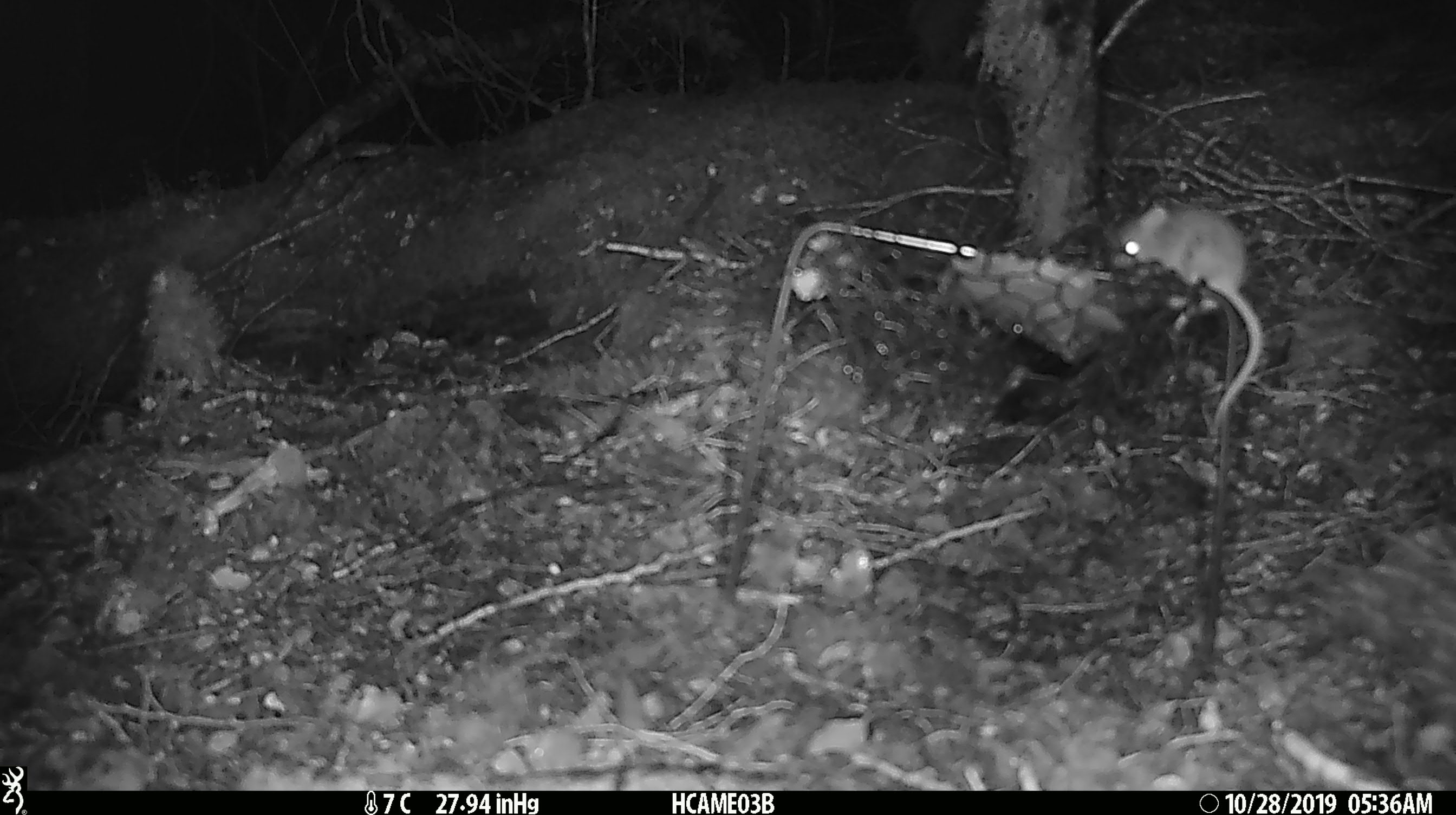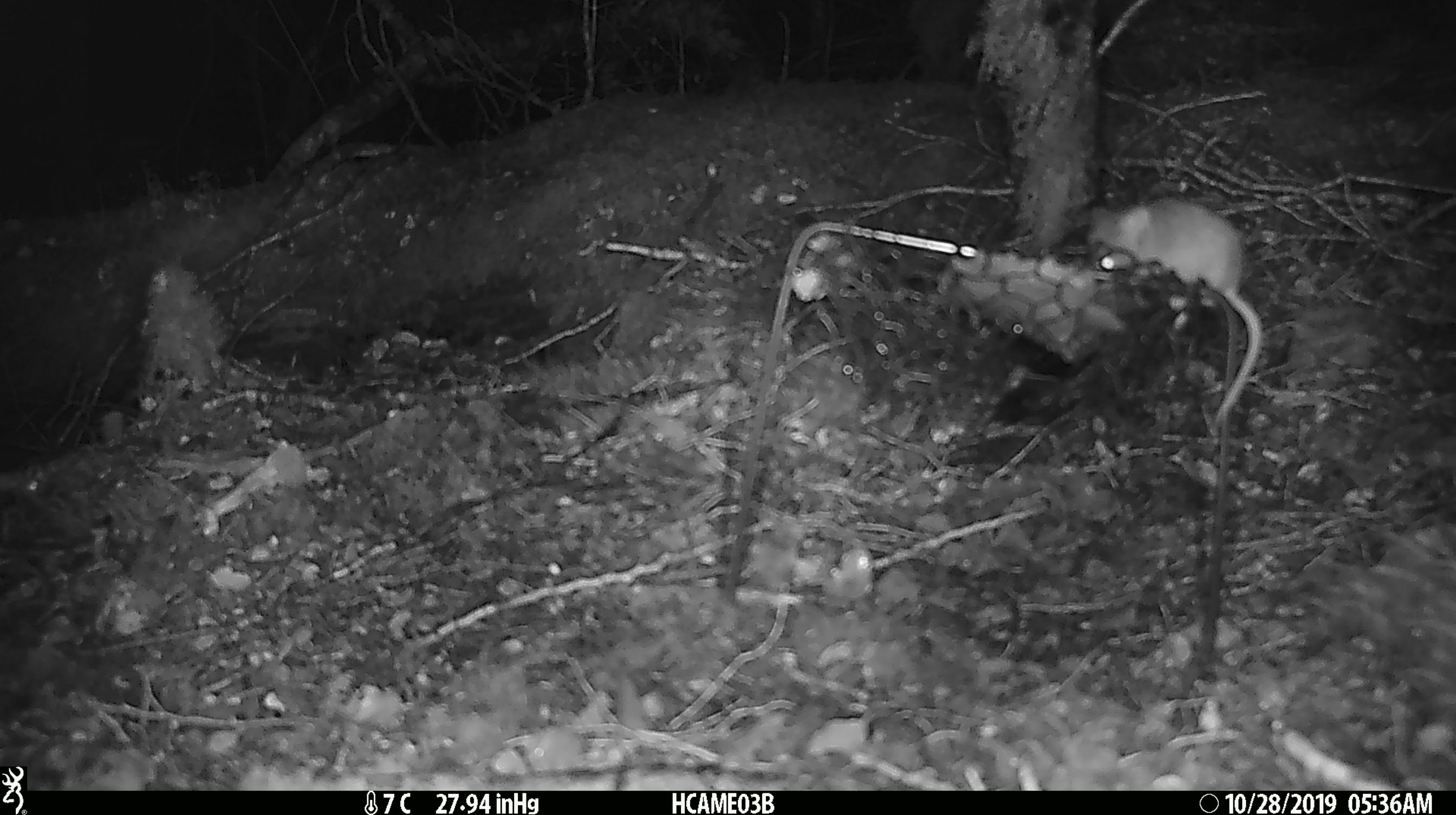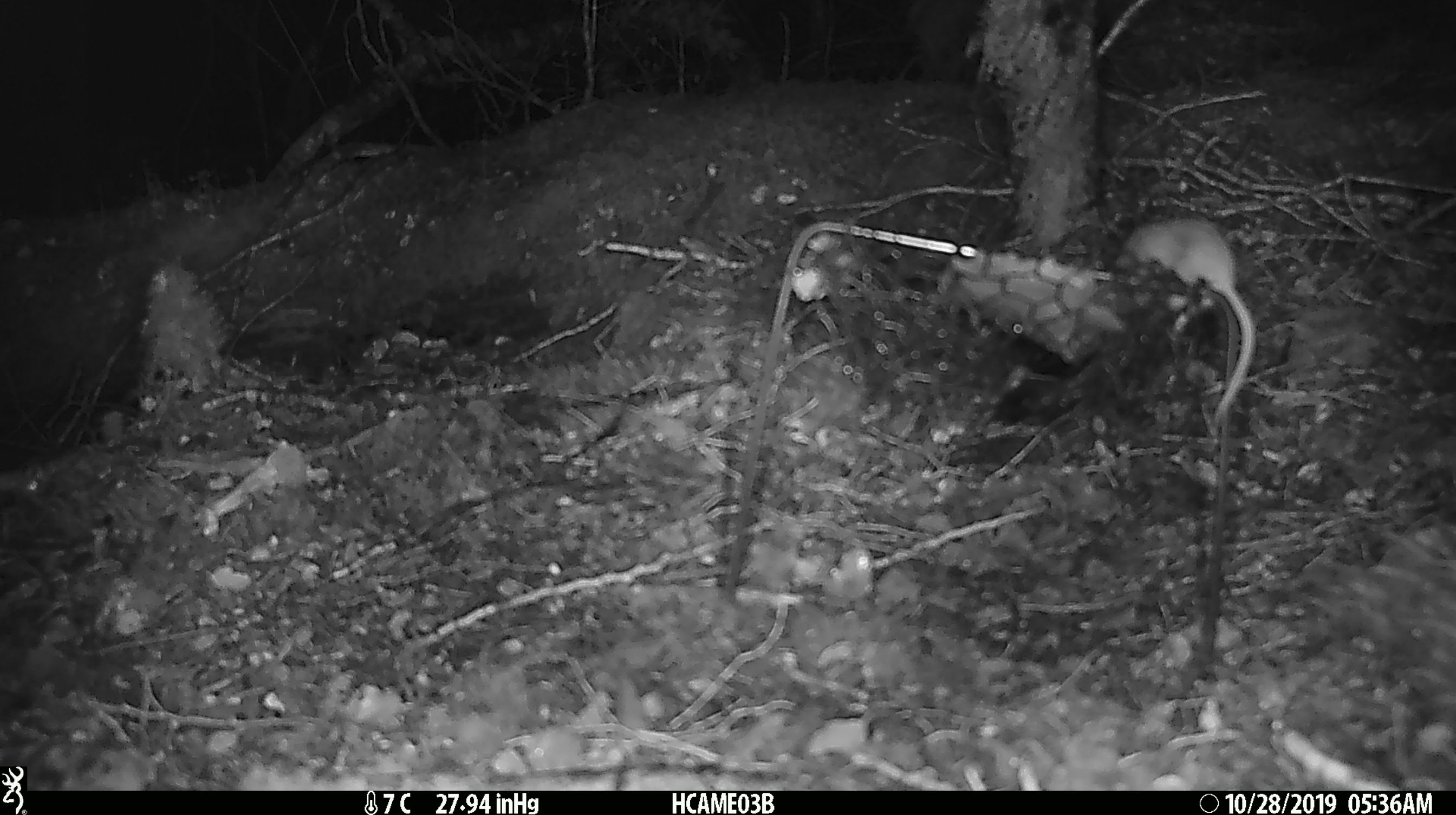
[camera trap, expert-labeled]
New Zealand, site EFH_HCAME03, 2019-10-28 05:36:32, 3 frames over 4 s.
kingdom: Animalia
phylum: Chordata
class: Mammalia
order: Rodentia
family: Muridae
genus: Mus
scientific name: Mus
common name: mouse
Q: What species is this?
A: Mouse (Mus).